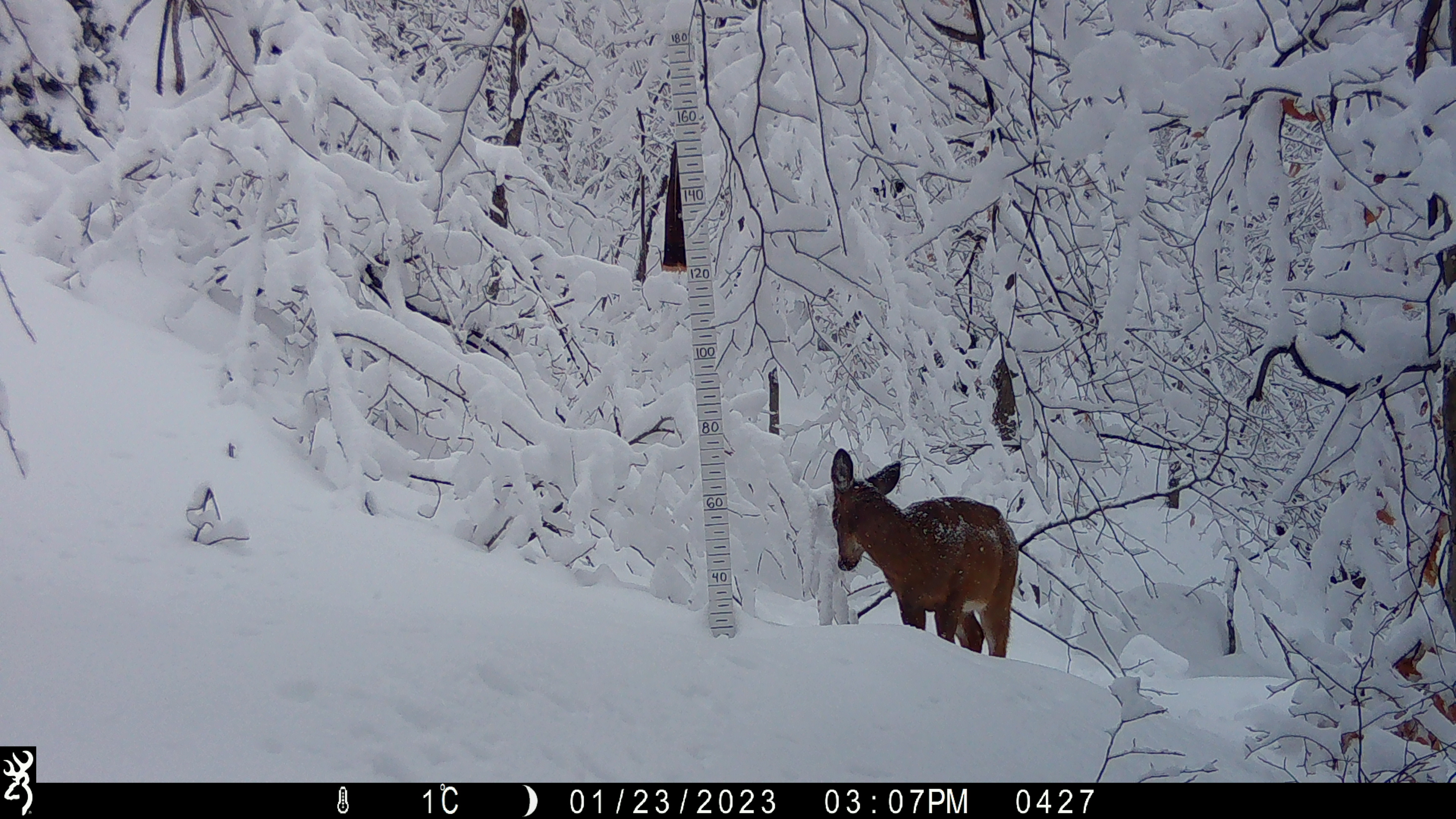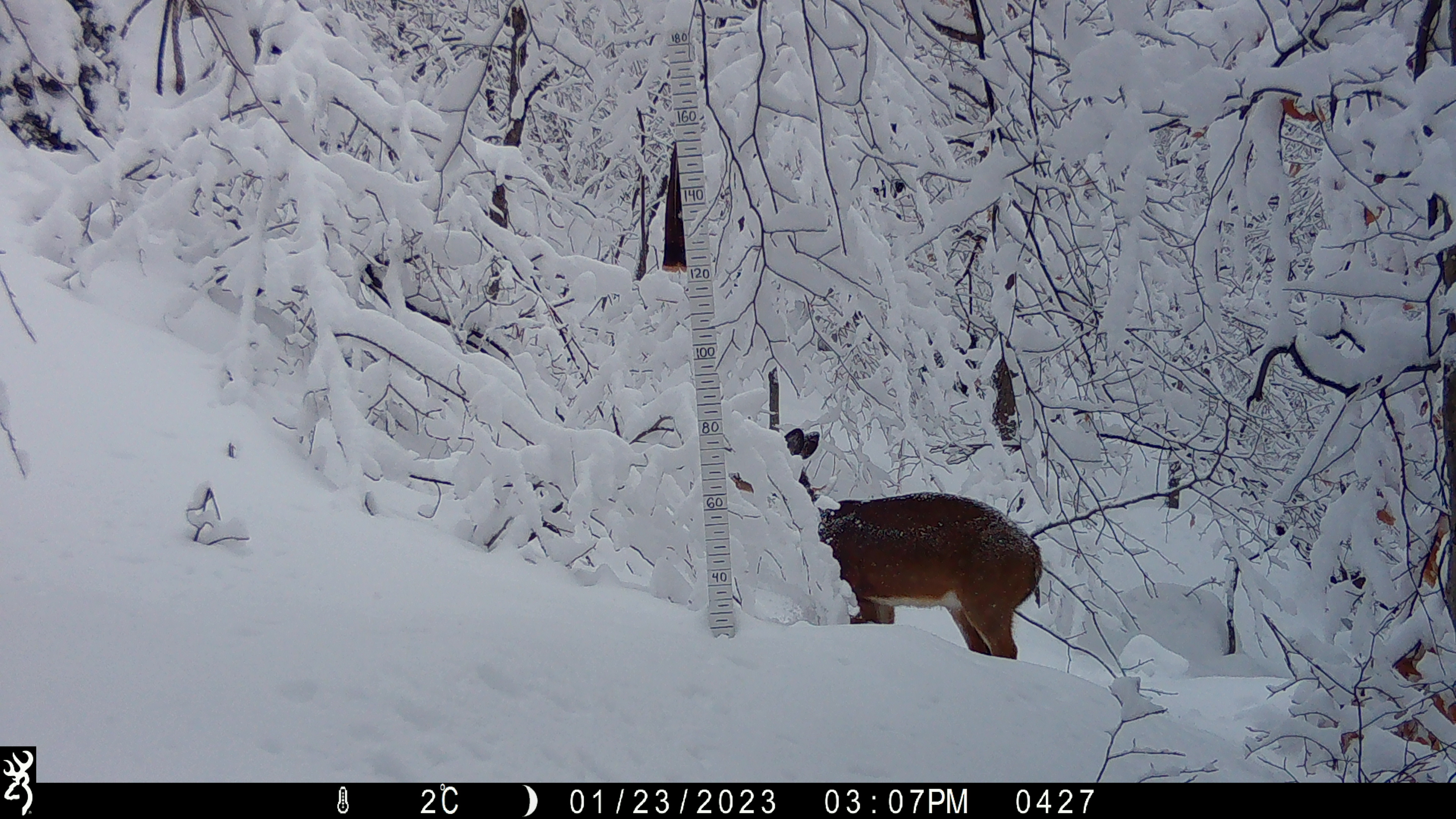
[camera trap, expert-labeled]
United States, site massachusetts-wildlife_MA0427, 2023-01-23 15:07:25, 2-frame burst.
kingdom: Animalia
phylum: Chordata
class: Mammalia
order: Artiodactyla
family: Cervidae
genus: Odocoileus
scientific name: Odocoileus virginianus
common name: white-tailed deer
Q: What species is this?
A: White-tailed deer (Odocoileus virginianus).